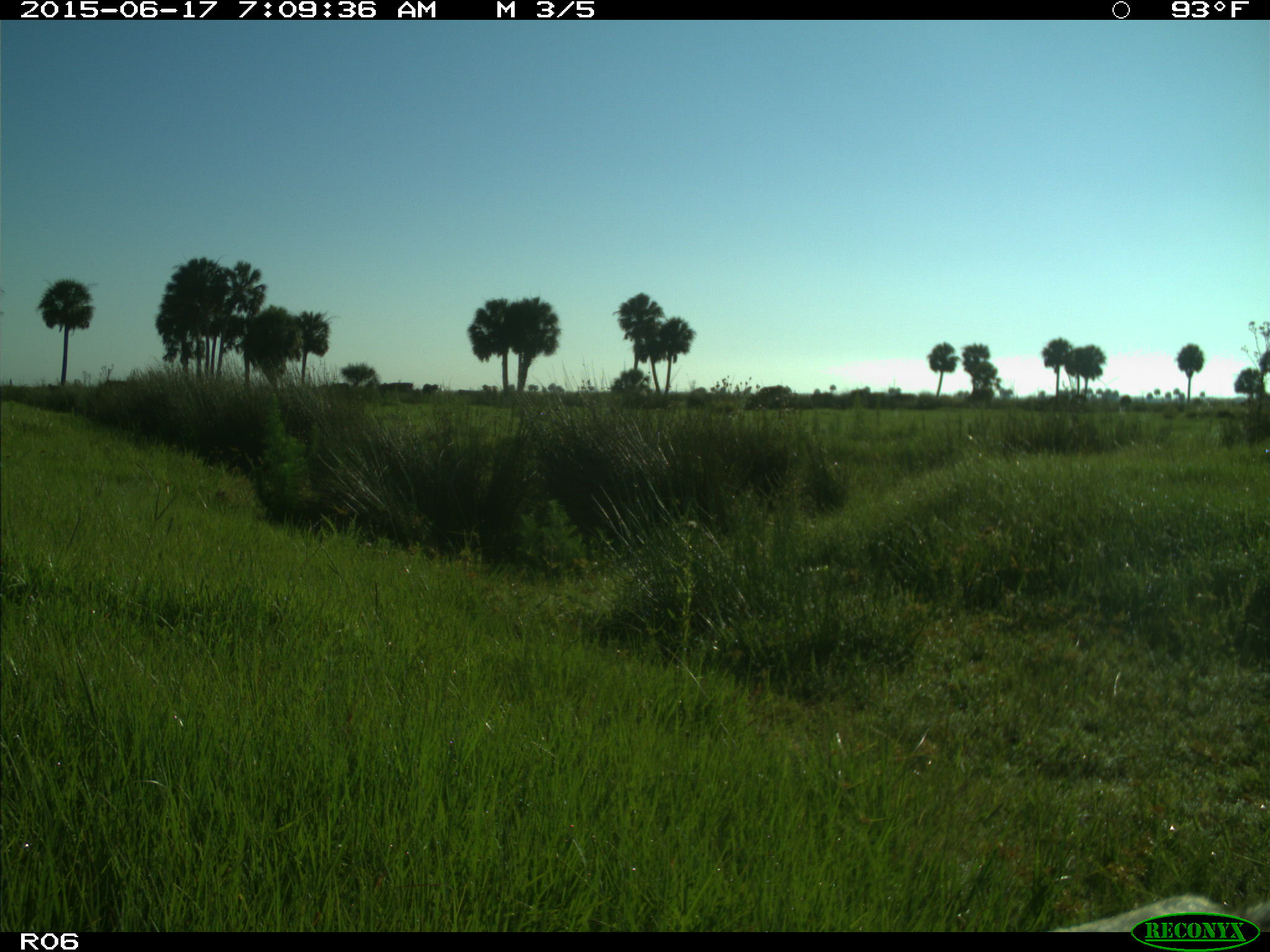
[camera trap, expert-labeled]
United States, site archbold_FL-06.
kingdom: Animalia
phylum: Chordata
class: Mammalia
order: Artiodactyla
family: Bovidae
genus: Bos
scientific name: Bos taurus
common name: domestic cow